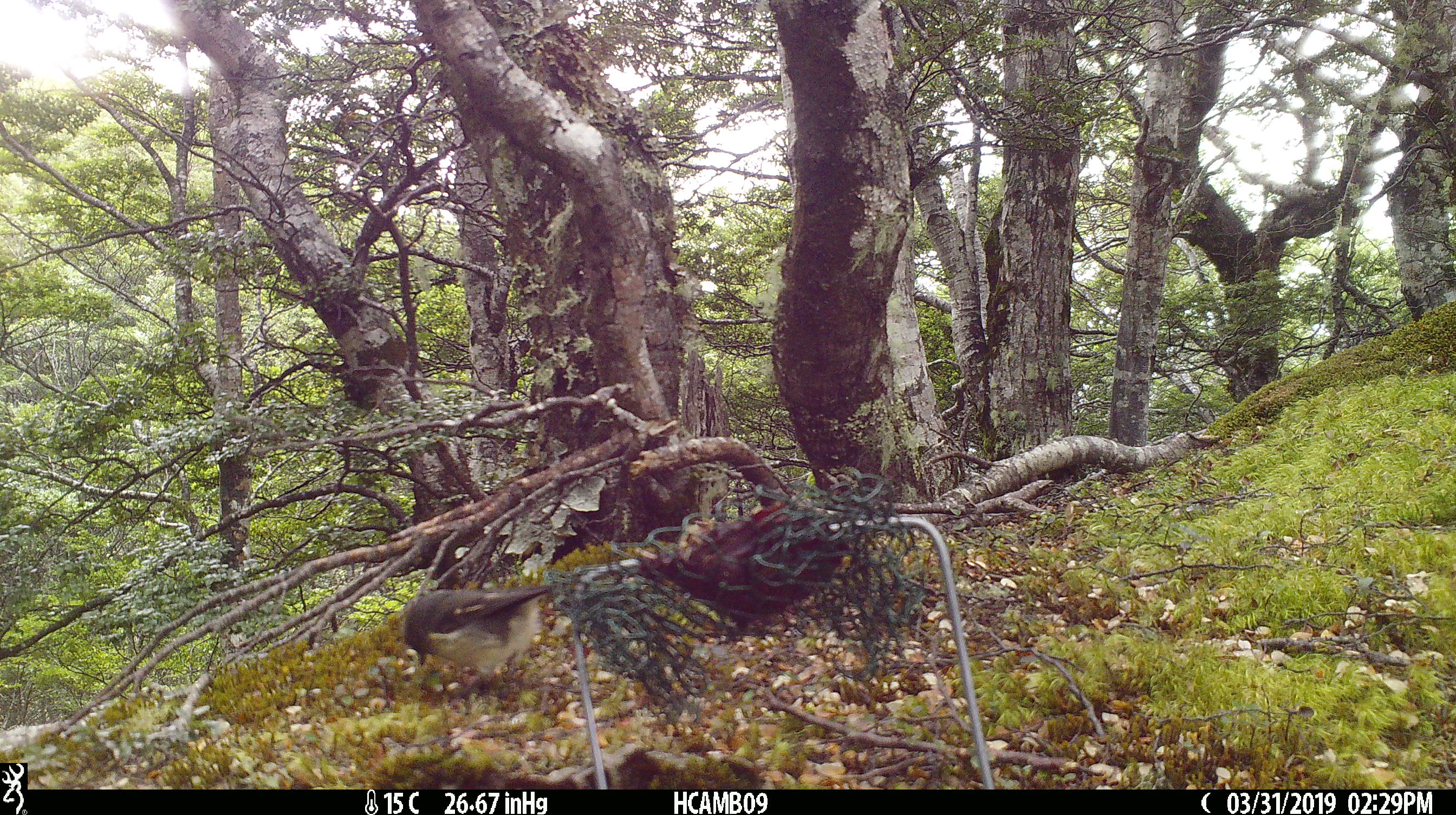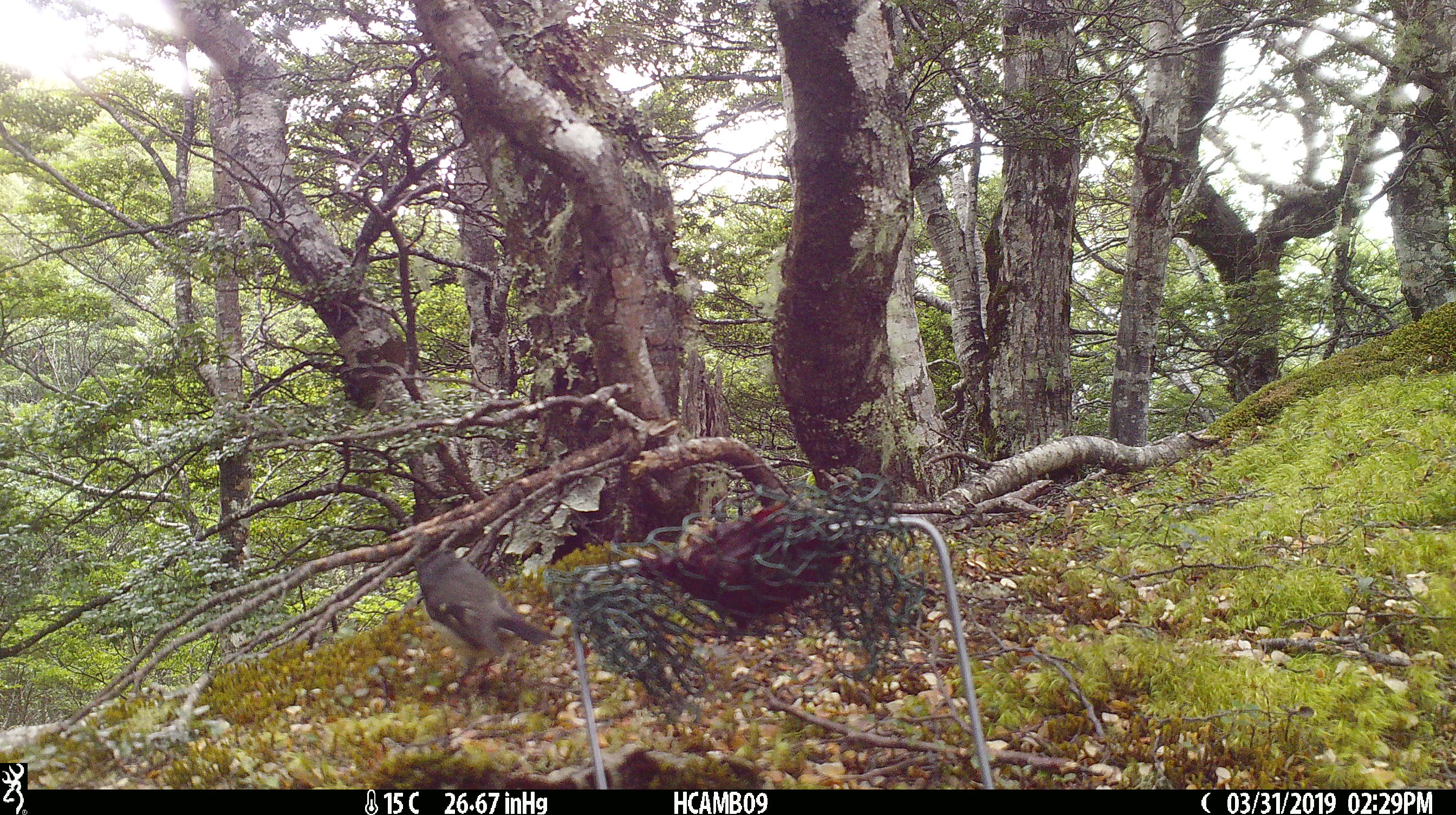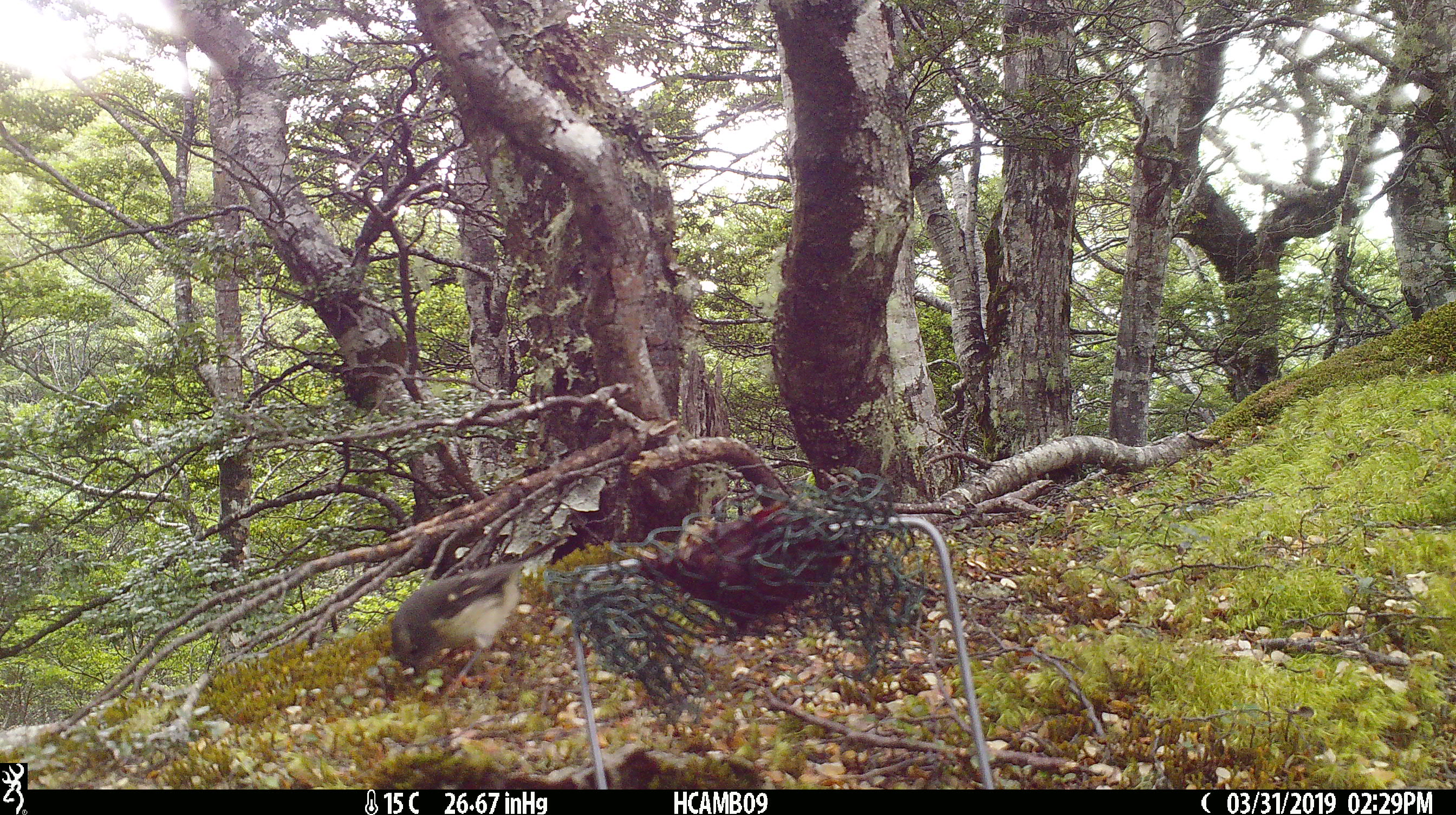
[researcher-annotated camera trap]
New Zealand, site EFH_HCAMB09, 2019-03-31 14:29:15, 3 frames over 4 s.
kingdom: Animalia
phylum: Chordata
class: Aves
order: Passeriformes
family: Petroicidae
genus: Petroica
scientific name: Petroica macrocephala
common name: tomtit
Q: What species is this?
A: Tomtit (Petroica macrocephala).